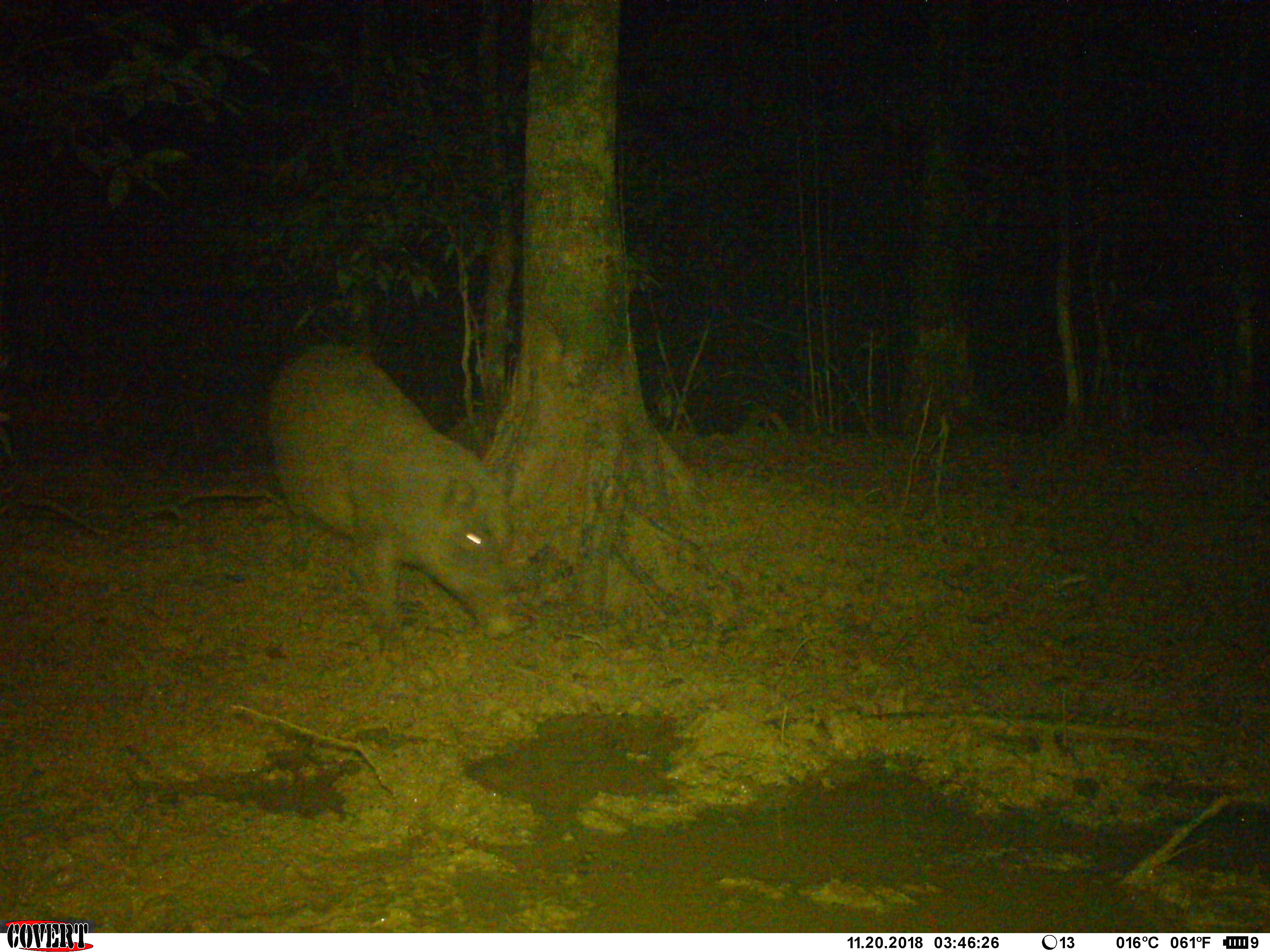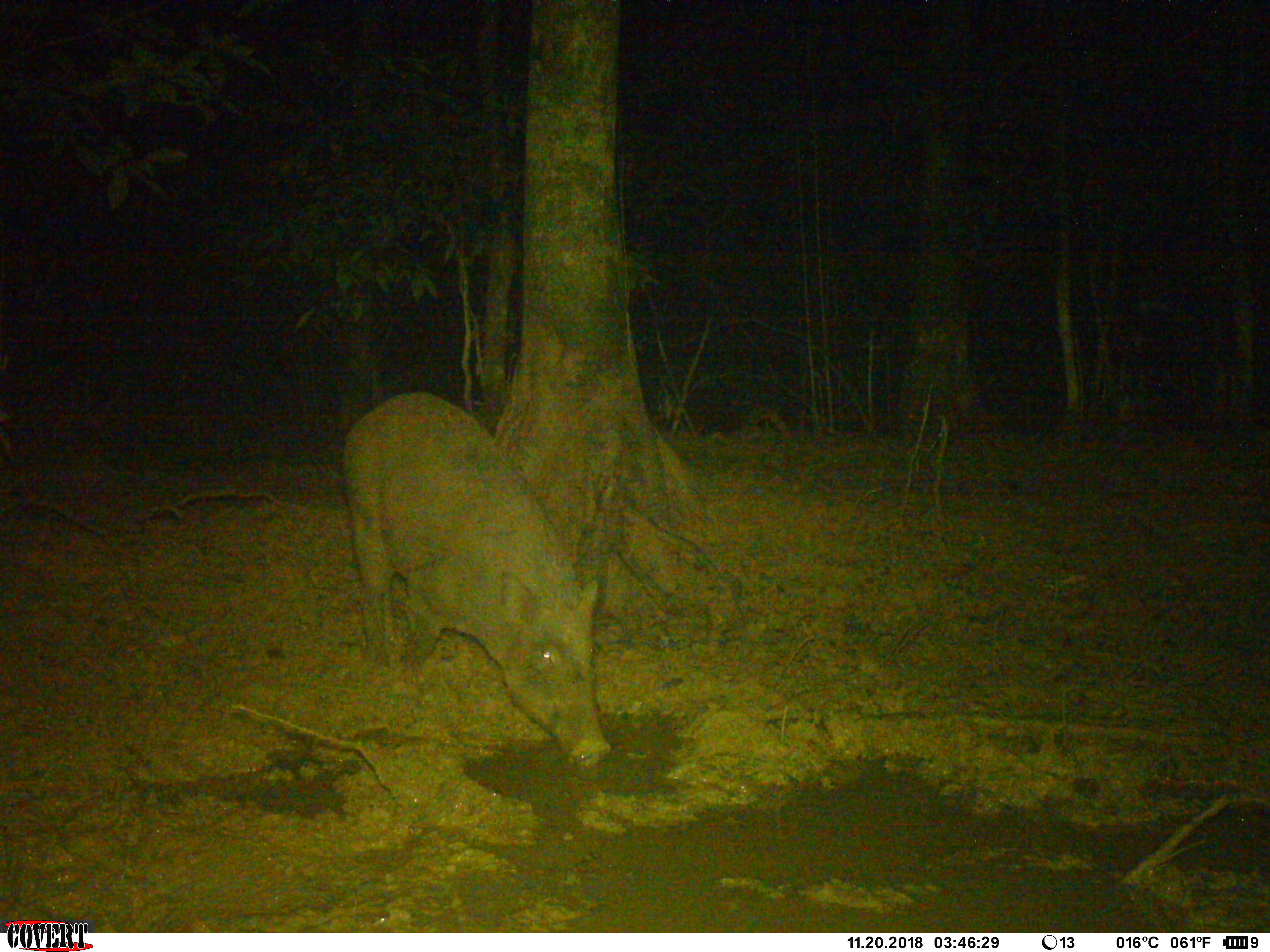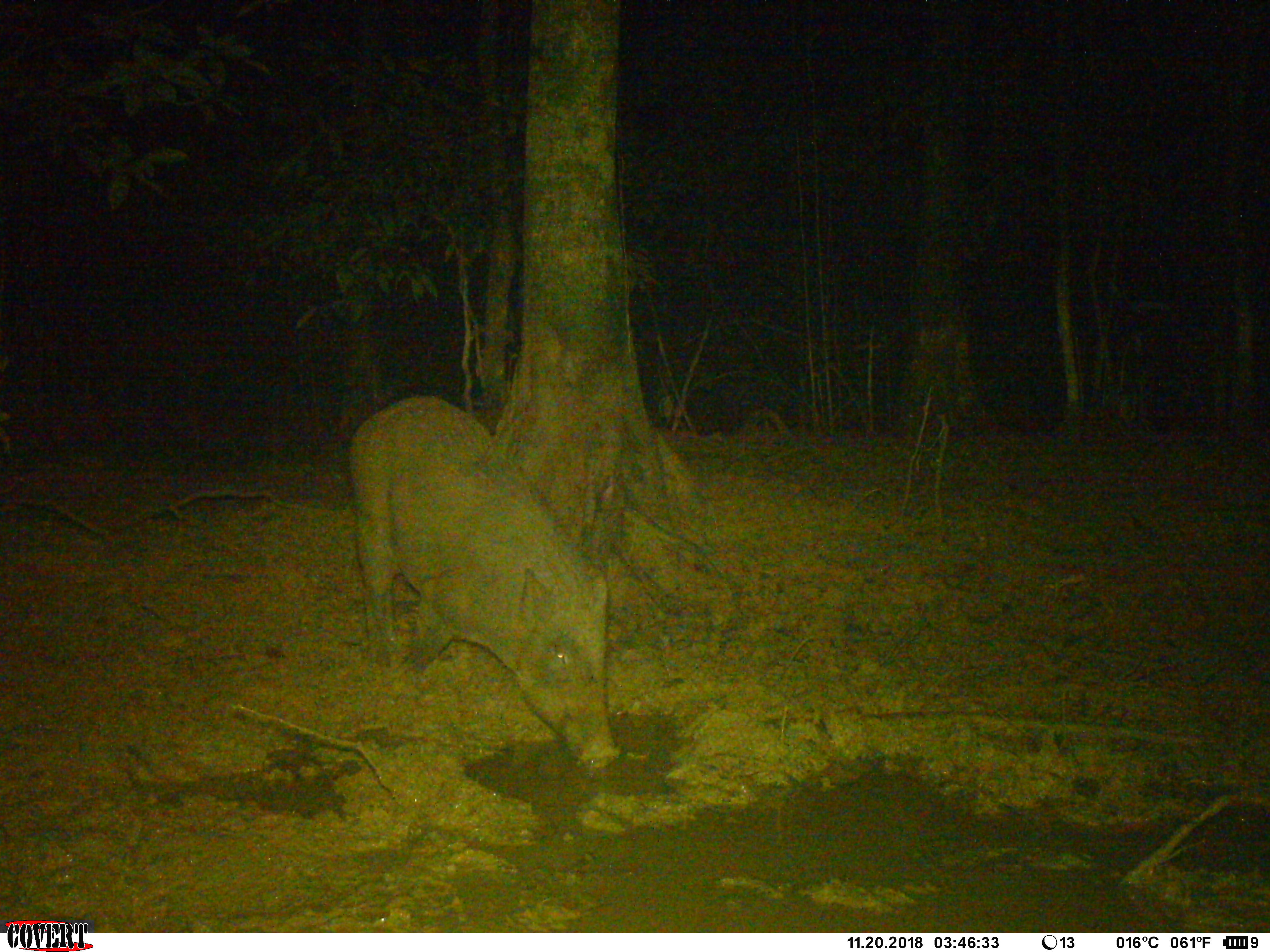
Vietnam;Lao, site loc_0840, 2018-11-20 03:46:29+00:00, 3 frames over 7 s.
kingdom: Animalia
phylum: Chordata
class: Mammalia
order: Artiodactyla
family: Suidae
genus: Sus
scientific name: Sus scrofa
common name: eurasian wild pig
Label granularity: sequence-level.